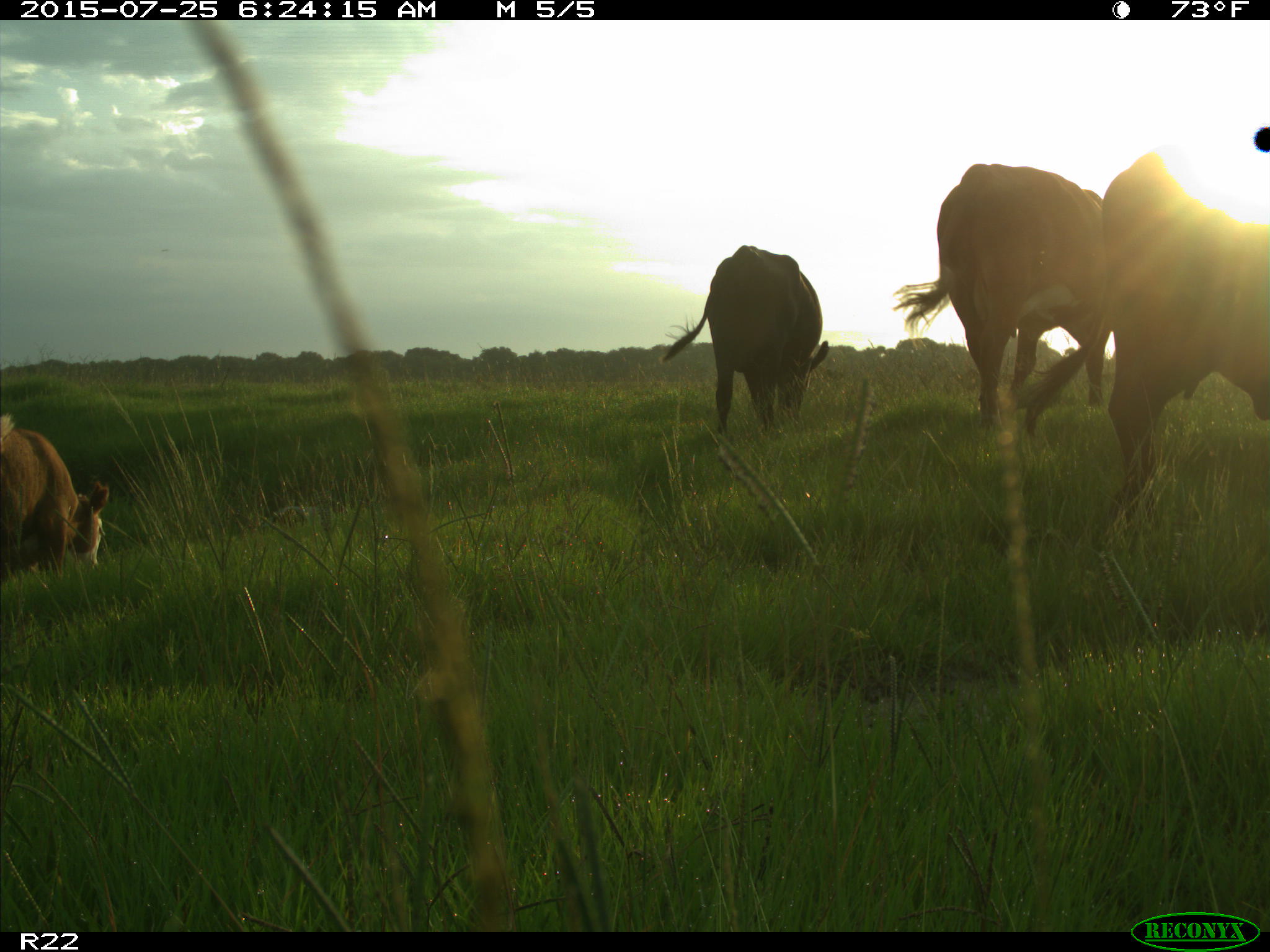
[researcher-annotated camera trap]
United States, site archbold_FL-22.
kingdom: Animalia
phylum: Chordata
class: Mammalia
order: Artiodactyla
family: Bovidae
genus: Bos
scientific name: Bos taurus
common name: domestic cow